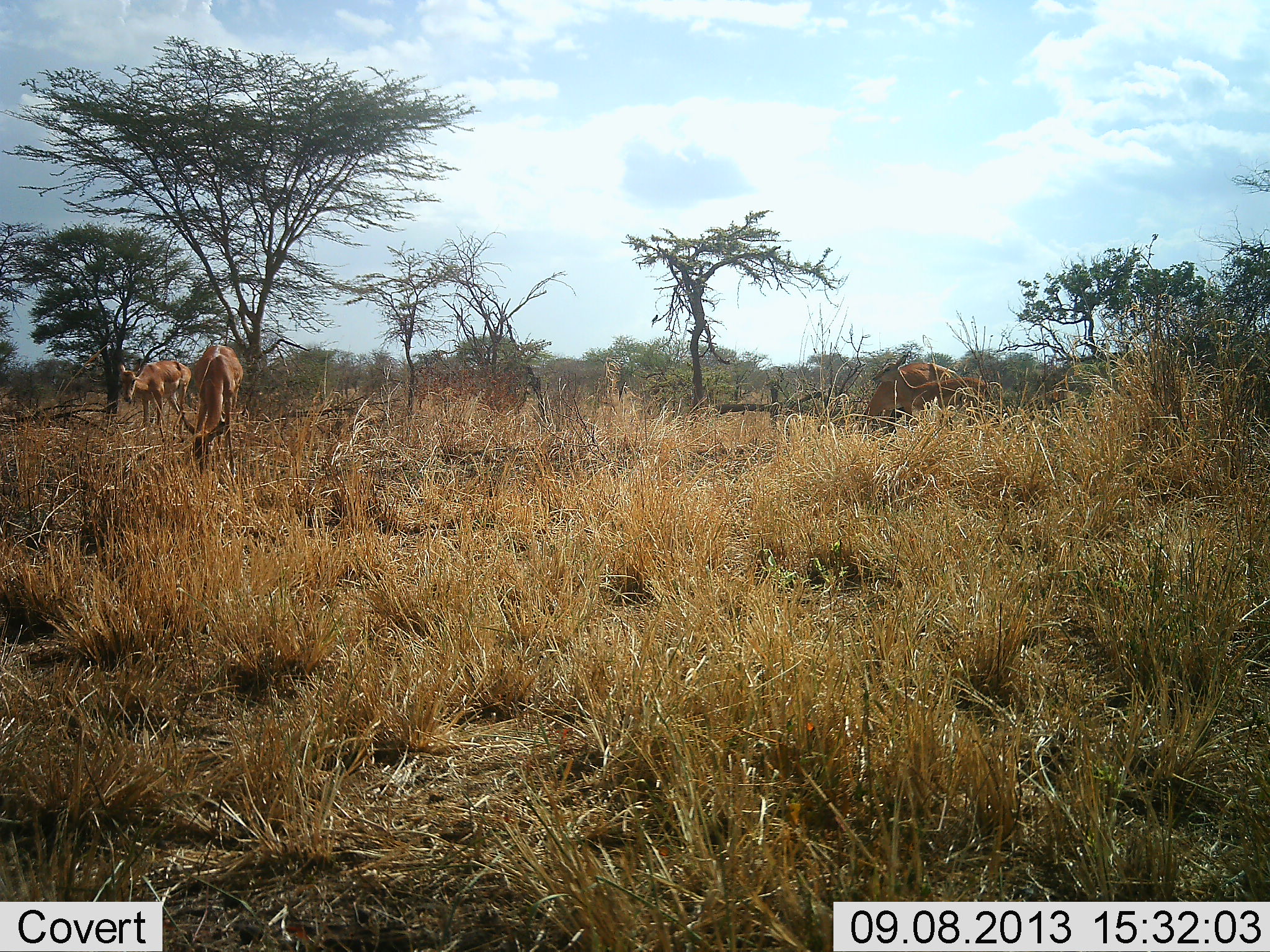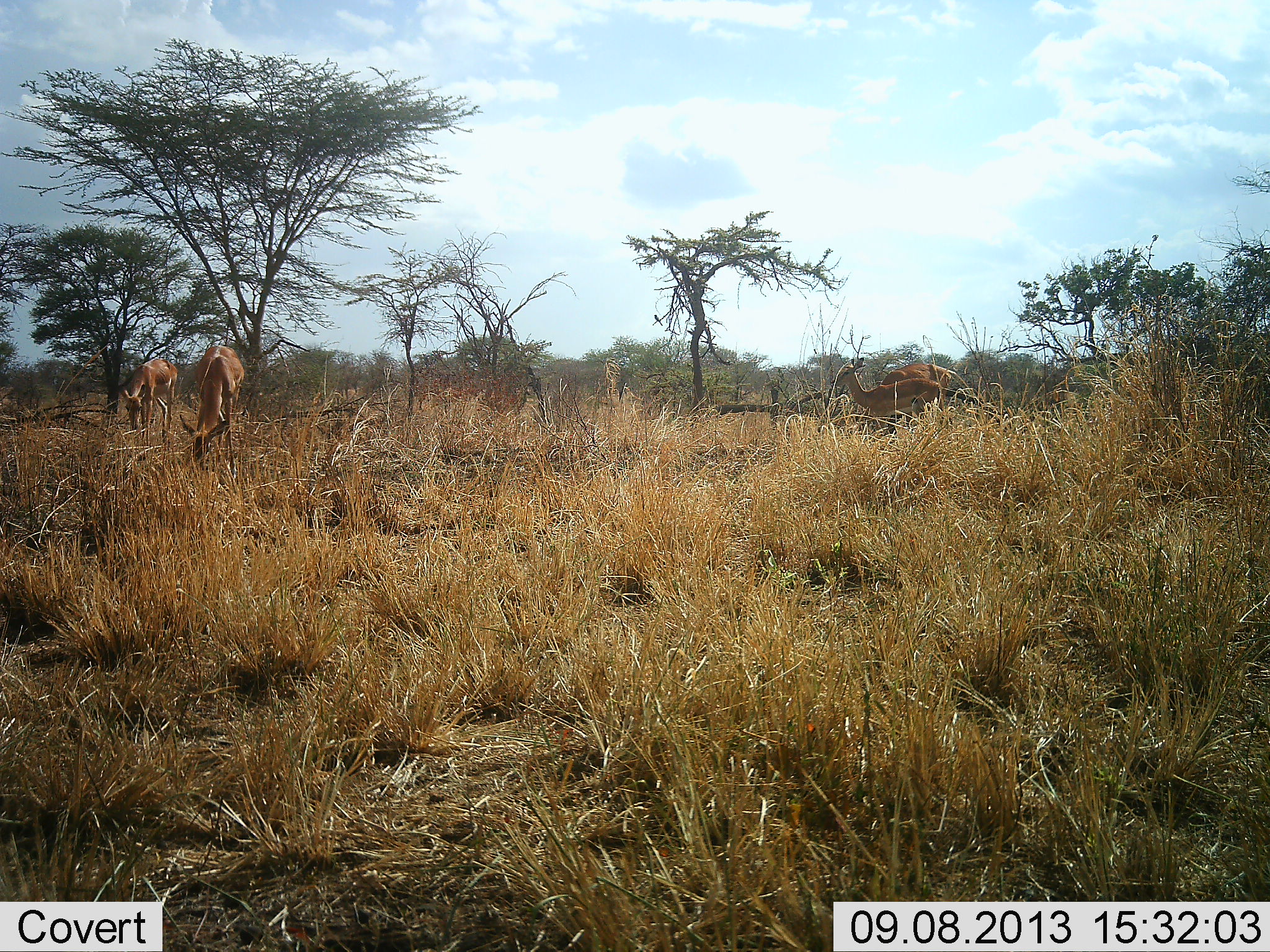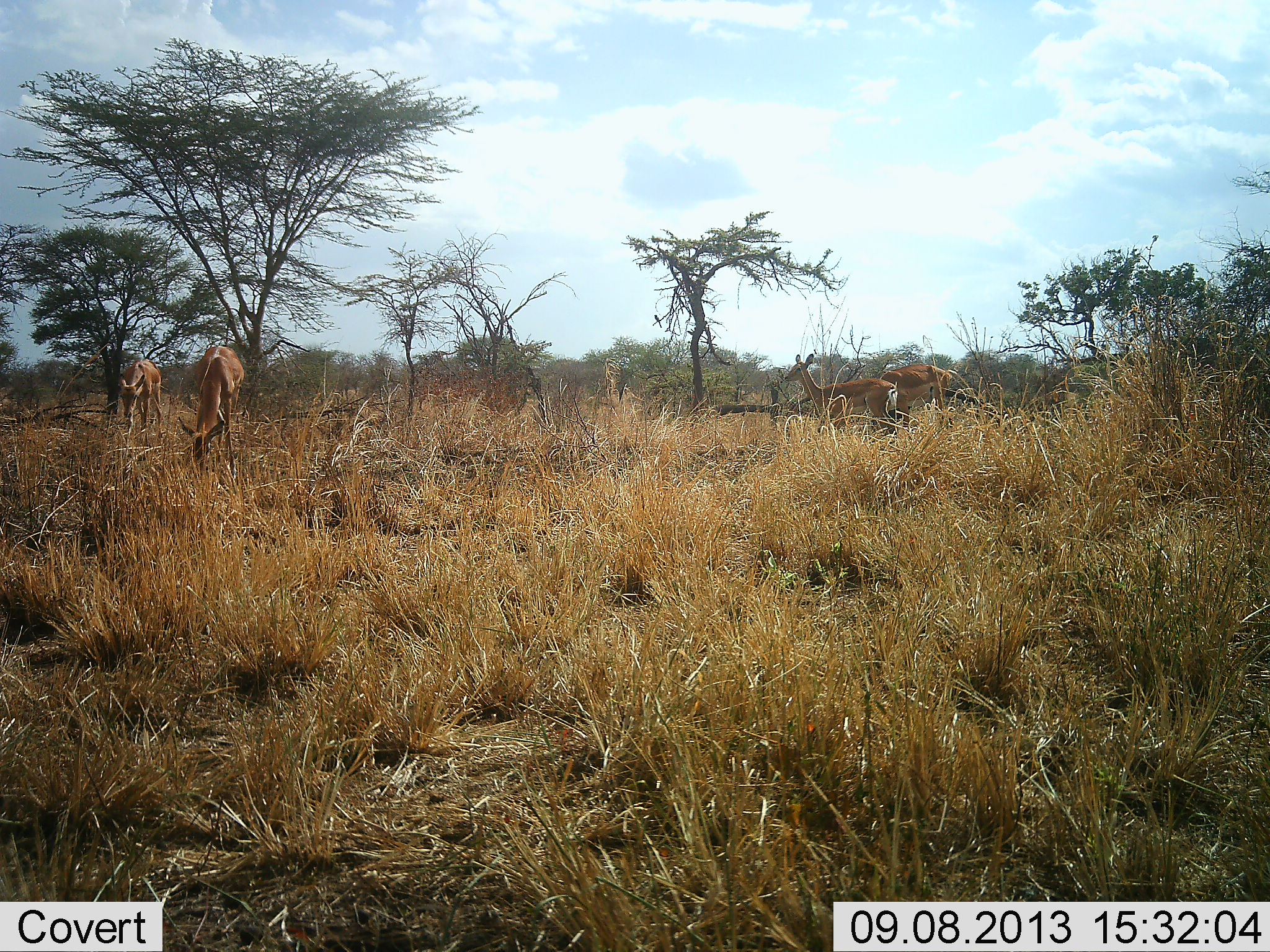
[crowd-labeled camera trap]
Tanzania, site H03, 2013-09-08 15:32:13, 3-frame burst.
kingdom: Animalia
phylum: Chordata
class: Mammalia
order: Artiodactyla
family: Bovidae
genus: Nanger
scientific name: Nanger granti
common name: grant's gazelle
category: gazellegrants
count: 4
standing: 36%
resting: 0%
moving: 55%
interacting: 0%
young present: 0%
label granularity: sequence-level